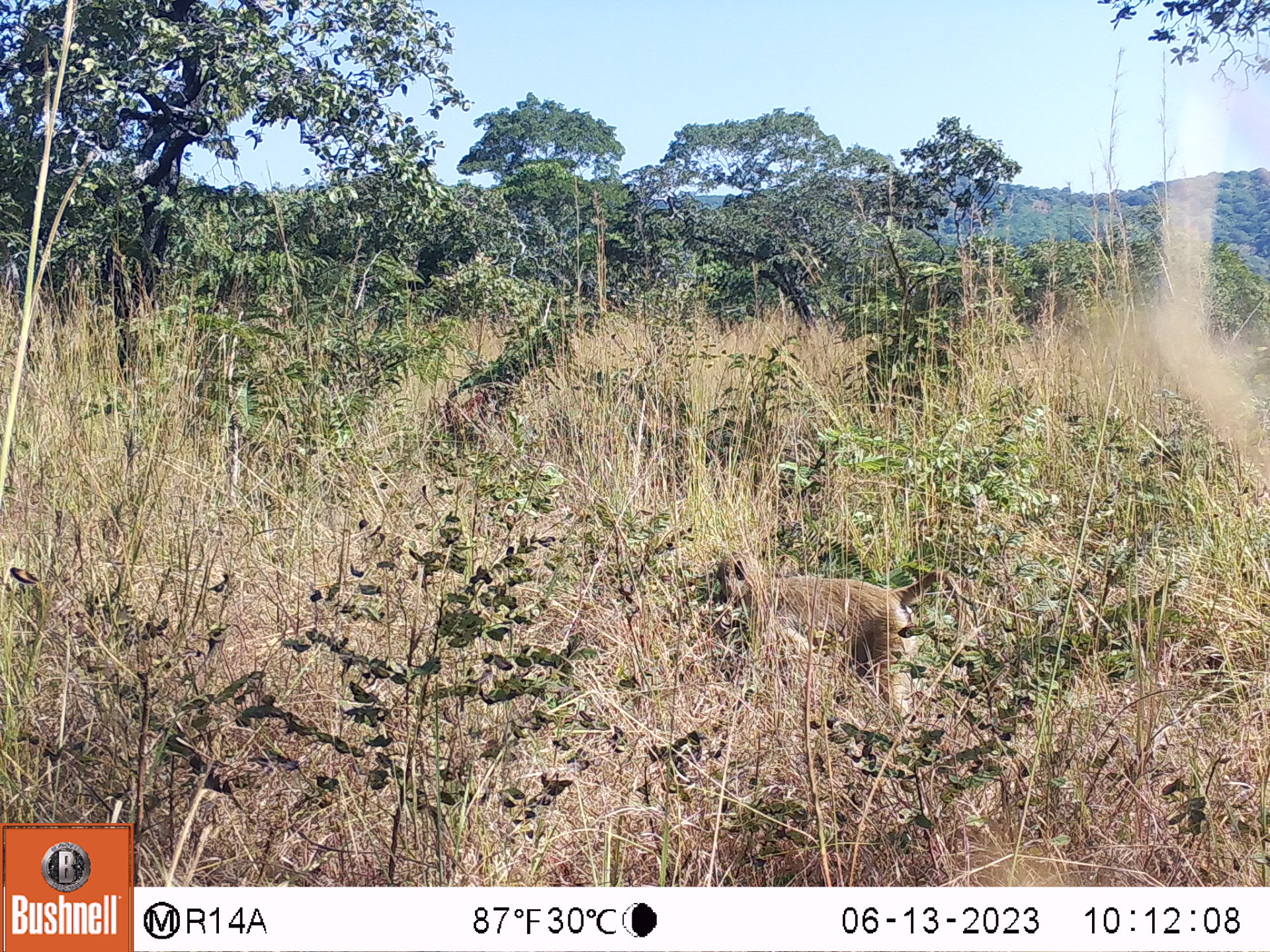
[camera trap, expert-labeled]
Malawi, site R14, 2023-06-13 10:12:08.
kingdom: Animalia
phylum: Chordata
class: Mammalia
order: Primates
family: Cercopithecidae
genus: Papio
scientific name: Papio cynocephalus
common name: yellow baboon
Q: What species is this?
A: Yellow baboon (Papio cynocephalus).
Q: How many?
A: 1.